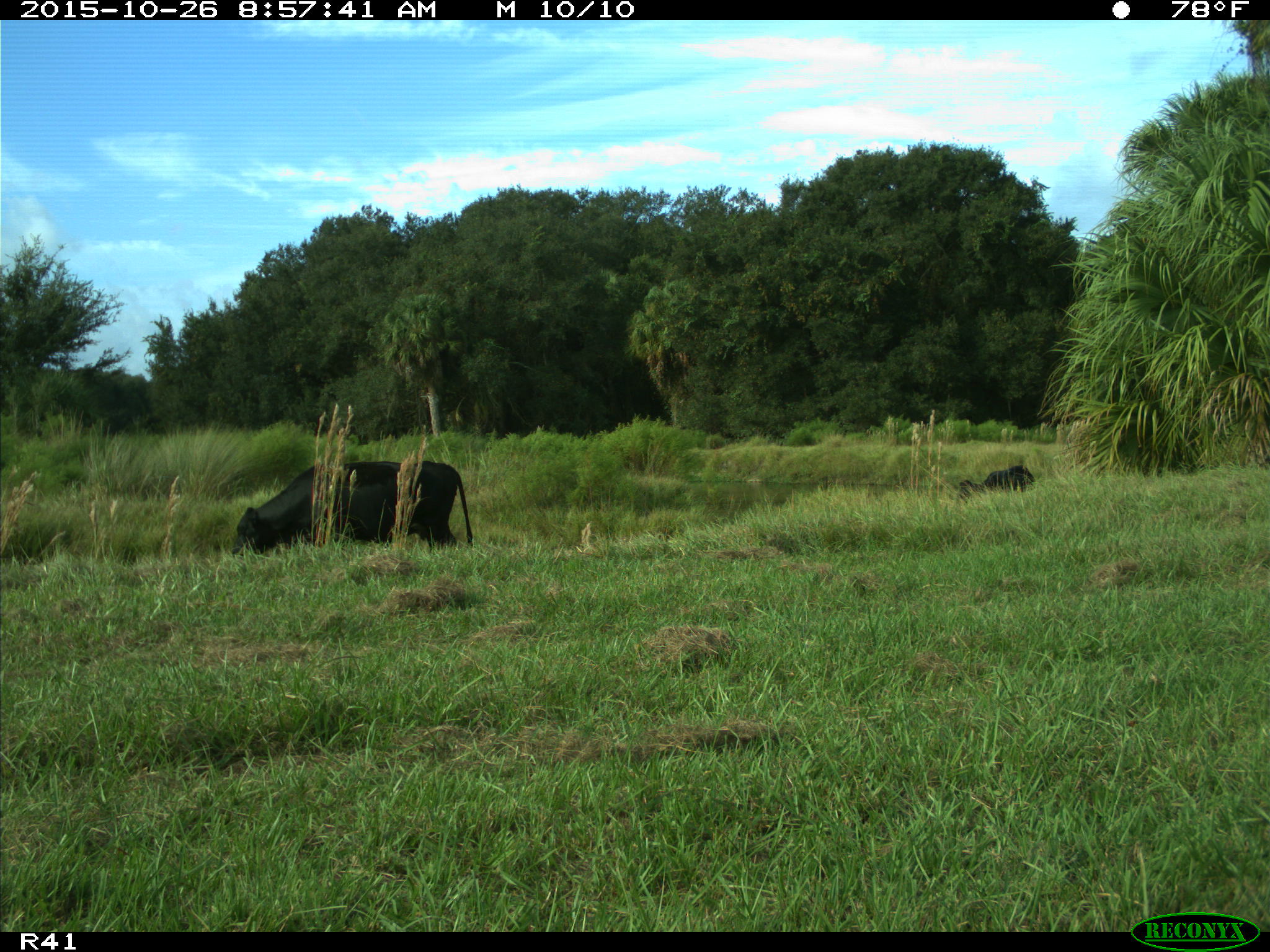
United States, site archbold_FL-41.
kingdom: Animalia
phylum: Chordata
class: Mammalia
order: Artiodactyla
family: Bovidae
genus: Bos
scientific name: Bos taurus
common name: domestic cow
Bos taurus (domestic cow).